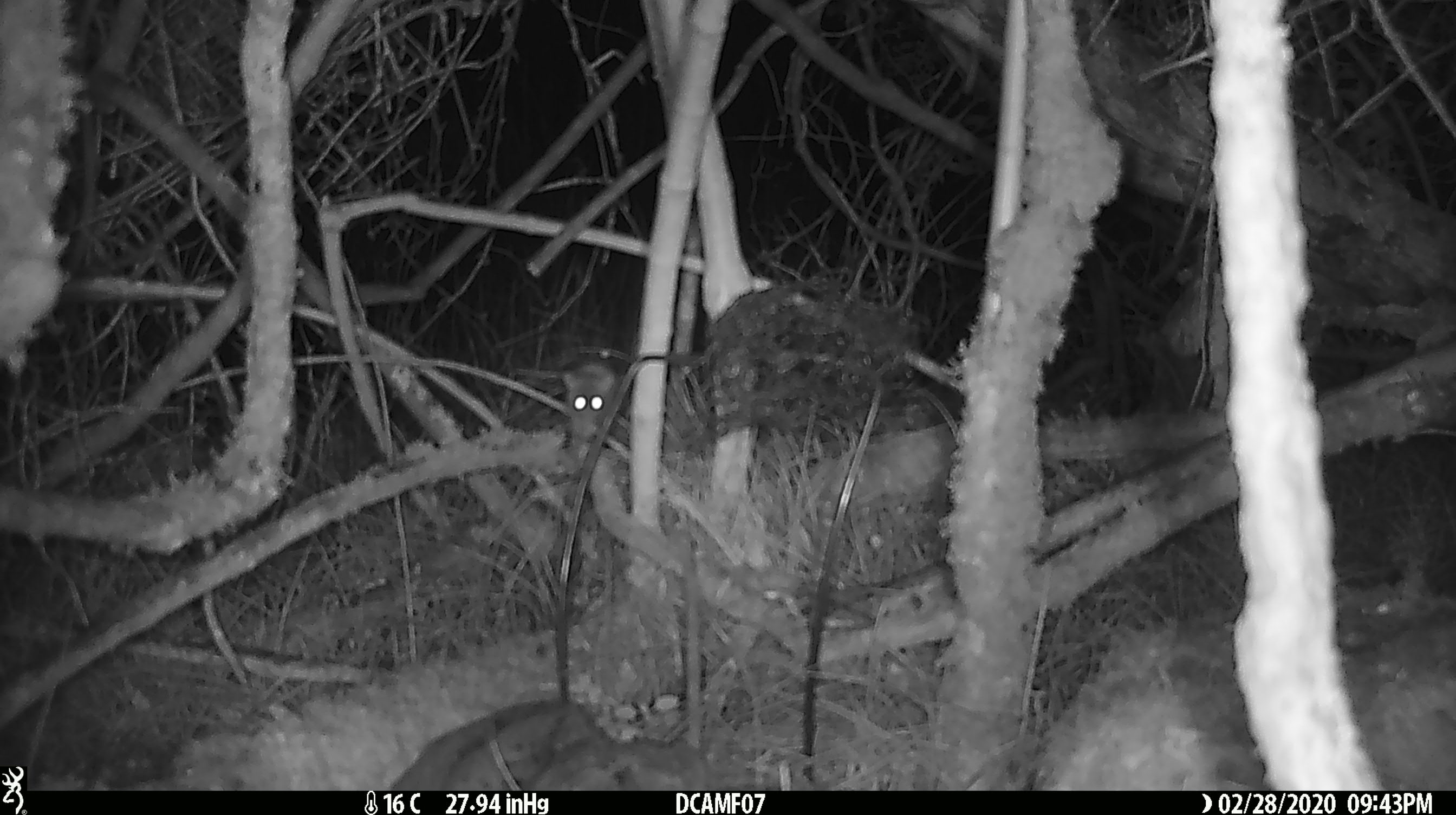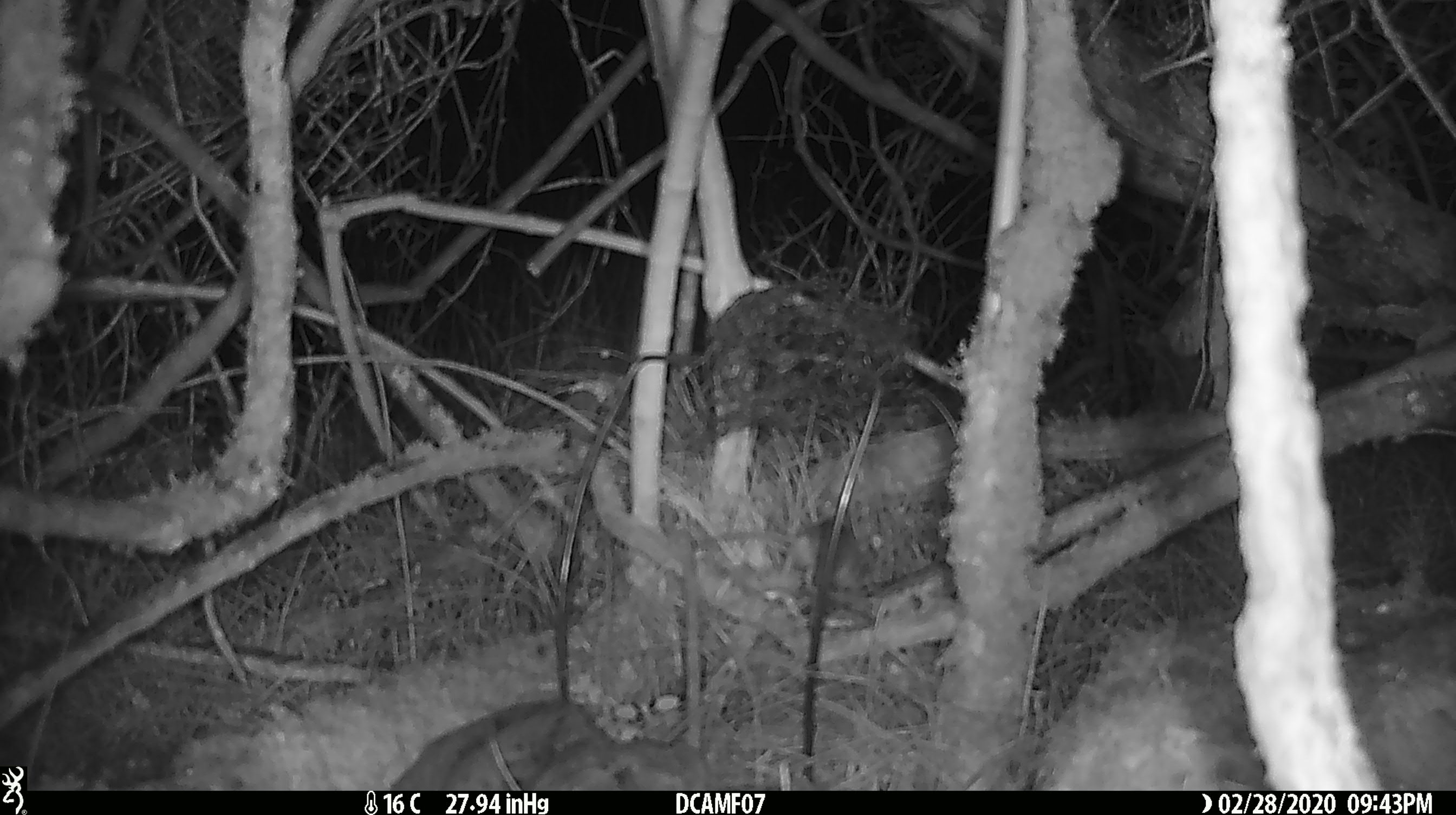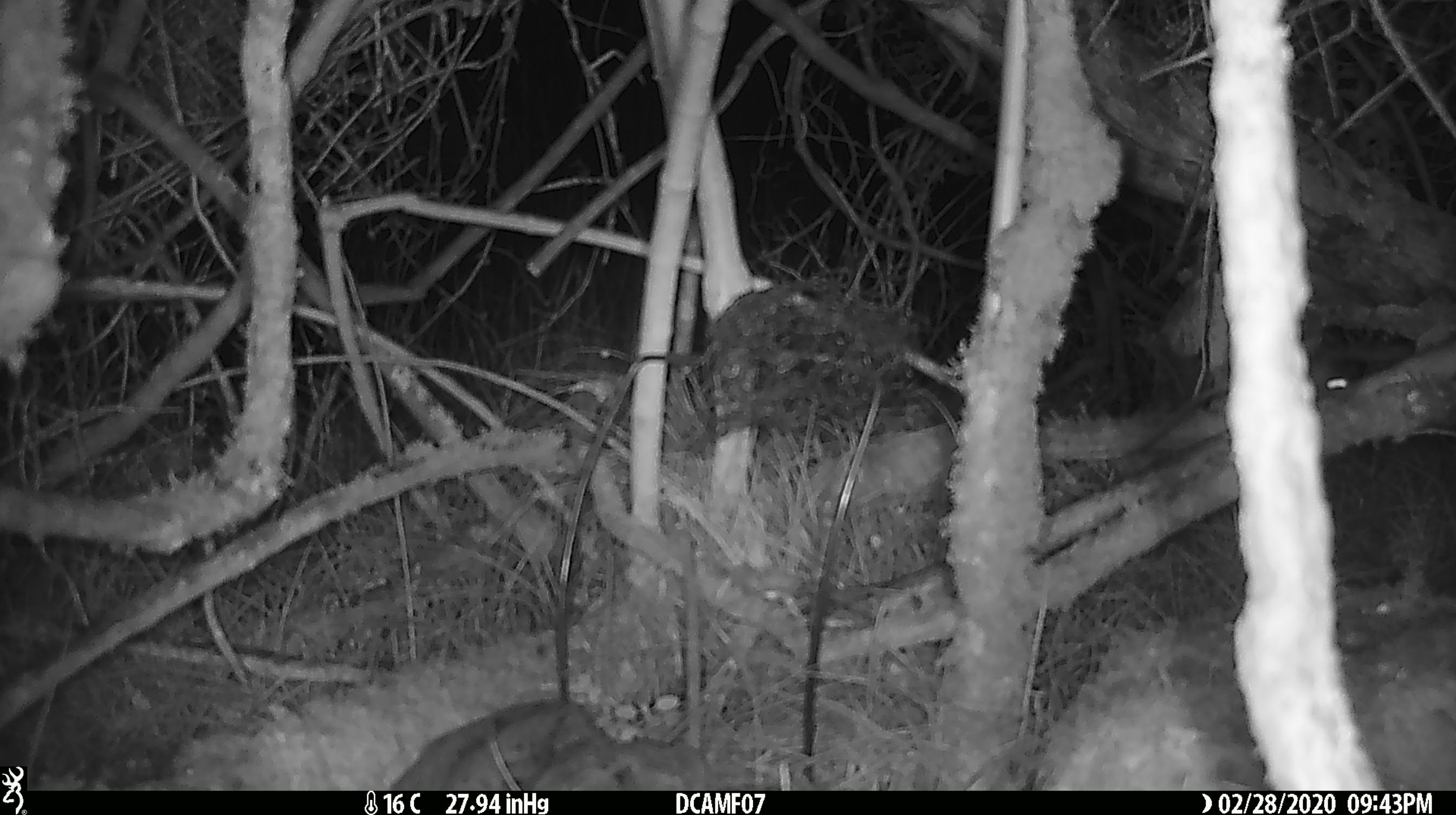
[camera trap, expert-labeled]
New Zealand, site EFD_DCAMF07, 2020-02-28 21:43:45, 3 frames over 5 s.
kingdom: Animalia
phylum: Chordata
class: Mammalia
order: Rodentia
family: Muridae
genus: Mus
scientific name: Mus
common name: mouse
Mouse (Mus).